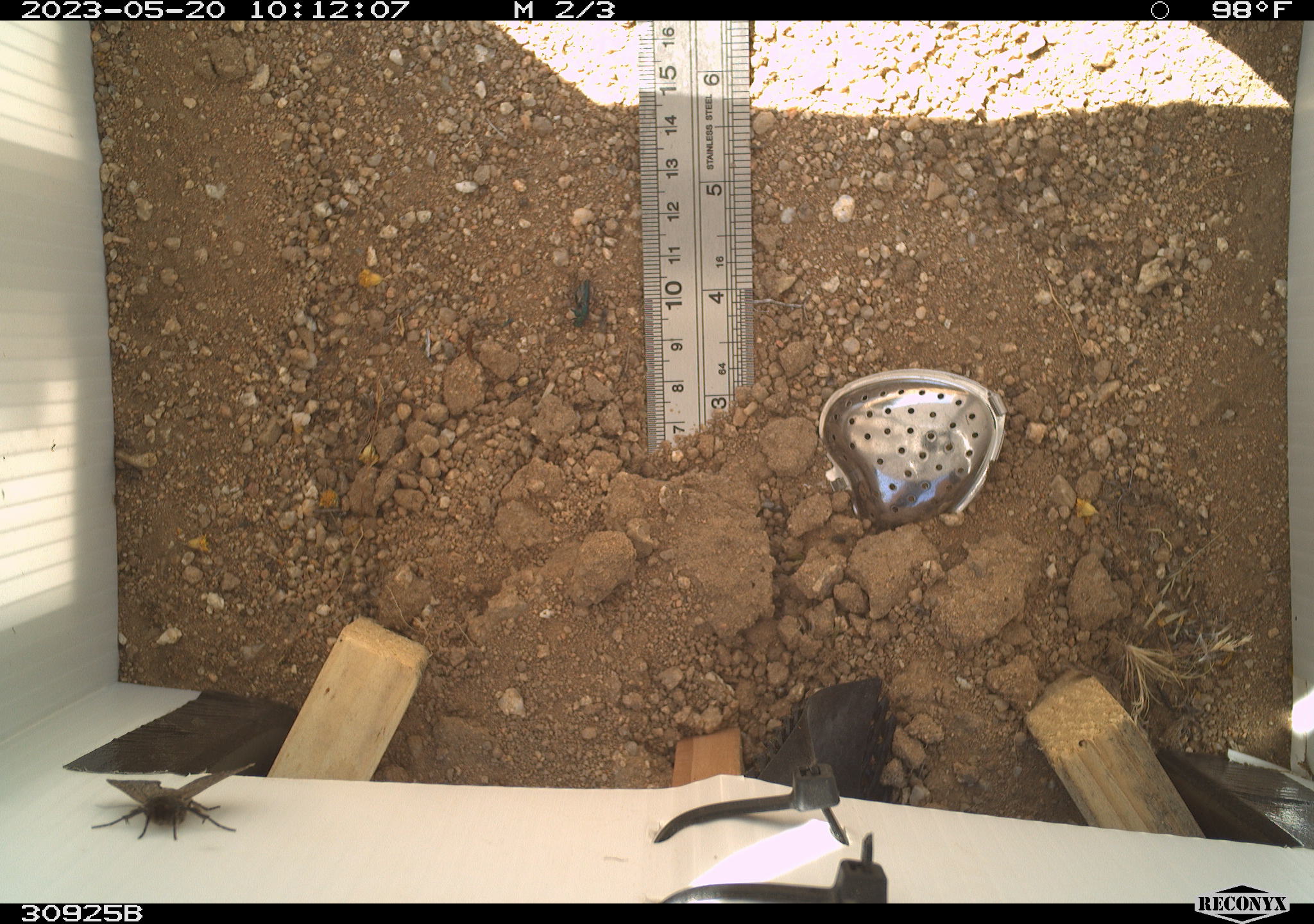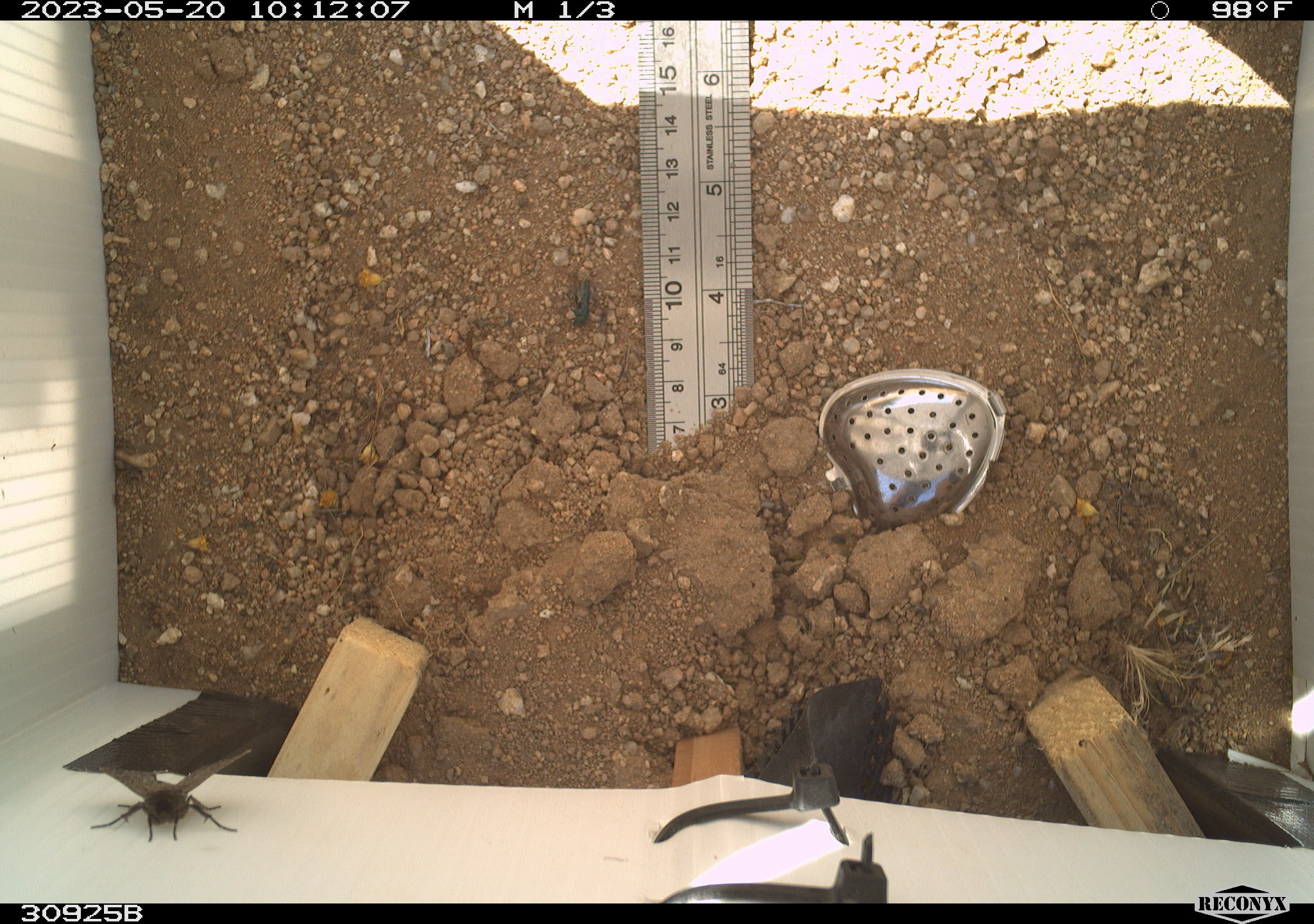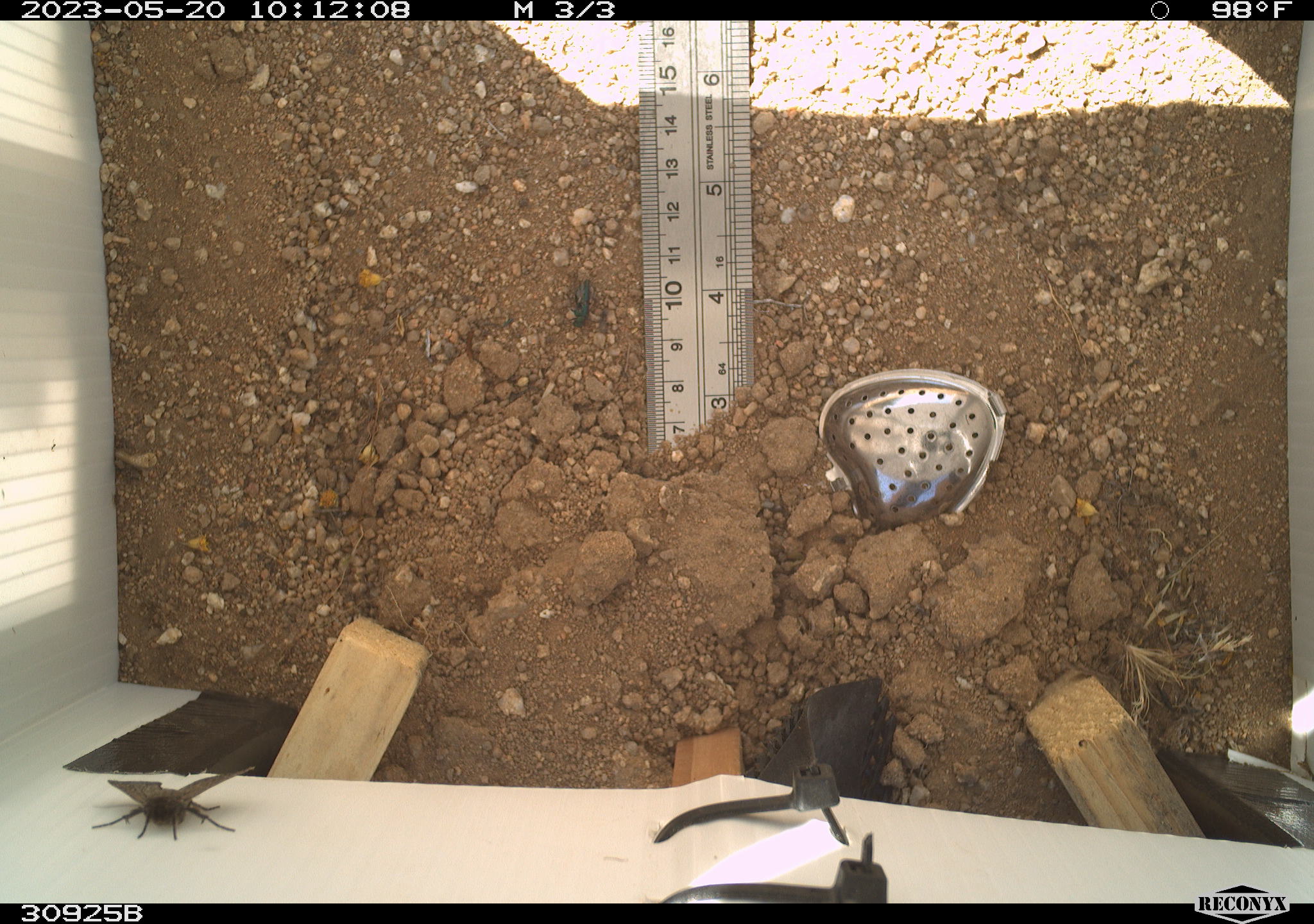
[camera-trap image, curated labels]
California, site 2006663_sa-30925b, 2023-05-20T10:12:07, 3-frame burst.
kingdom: Animalia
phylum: Arthropoda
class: Insecta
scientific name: Insecta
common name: insect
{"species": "insect (Insecta)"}